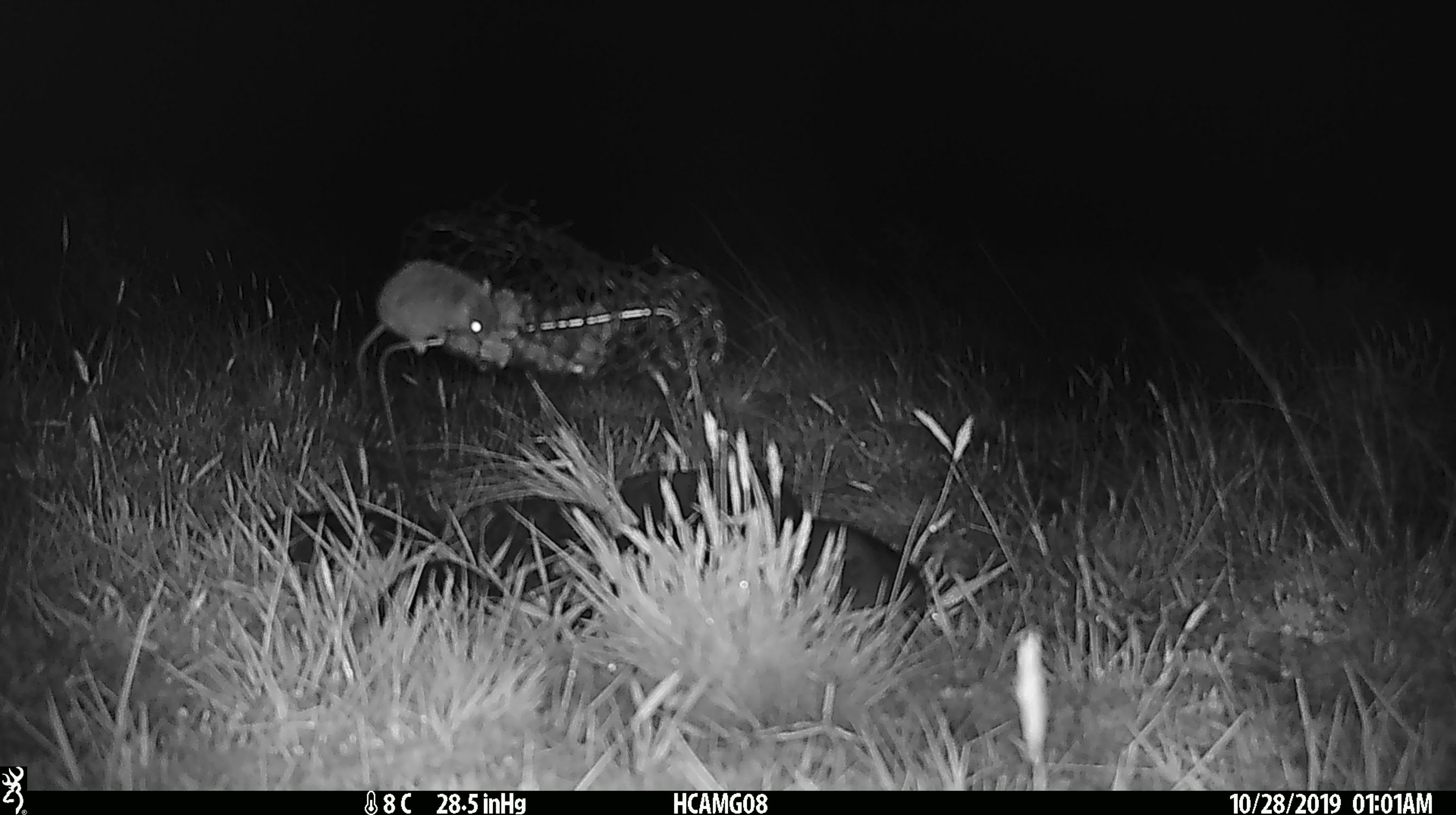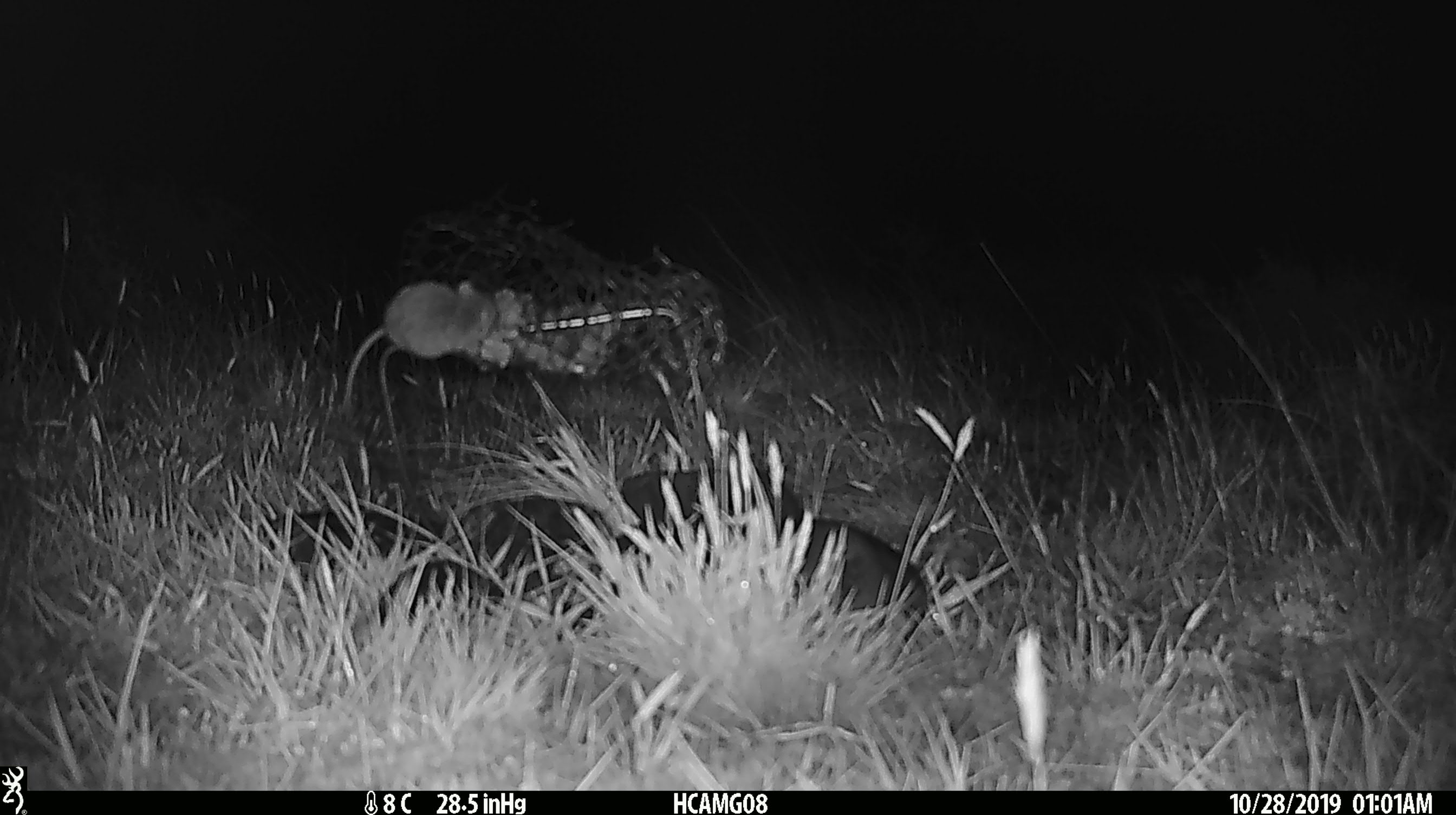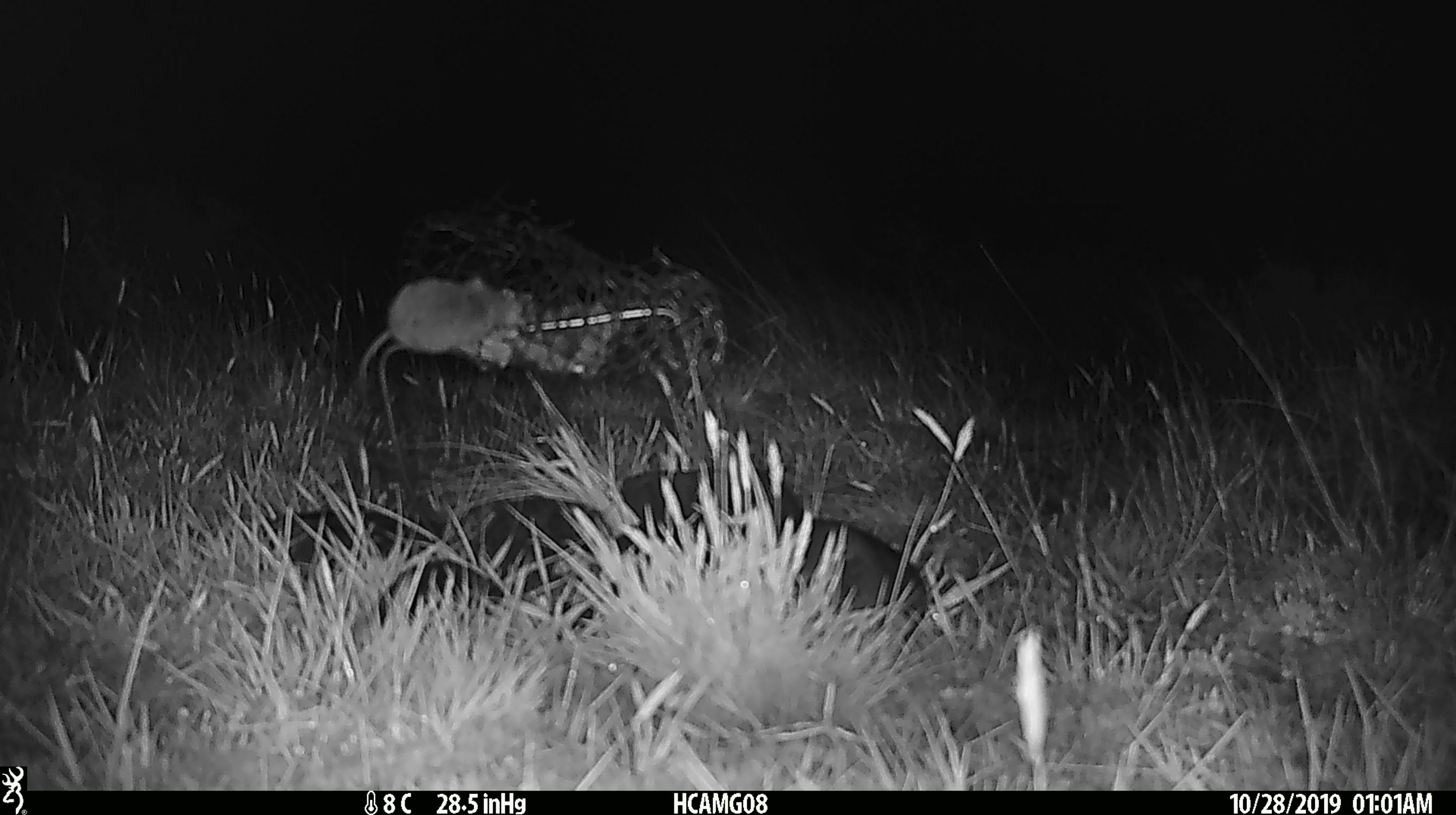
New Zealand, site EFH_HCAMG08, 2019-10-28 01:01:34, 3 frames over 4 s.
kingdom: Animalia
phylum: Chordata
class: Mammalia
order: Rodentia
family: Muridae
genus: Mus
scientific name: Mus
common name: mouse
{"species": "mouse (Mus)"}